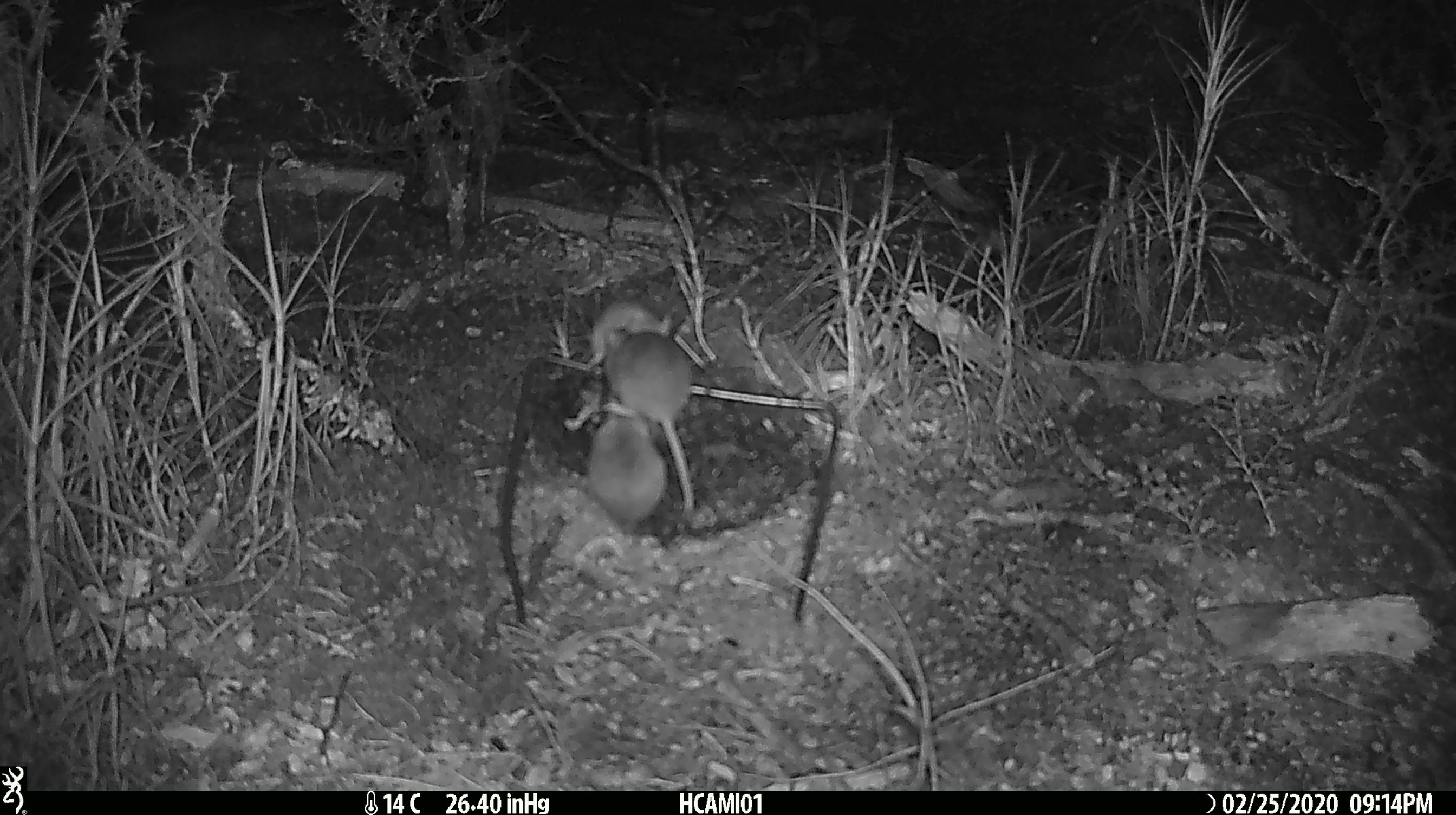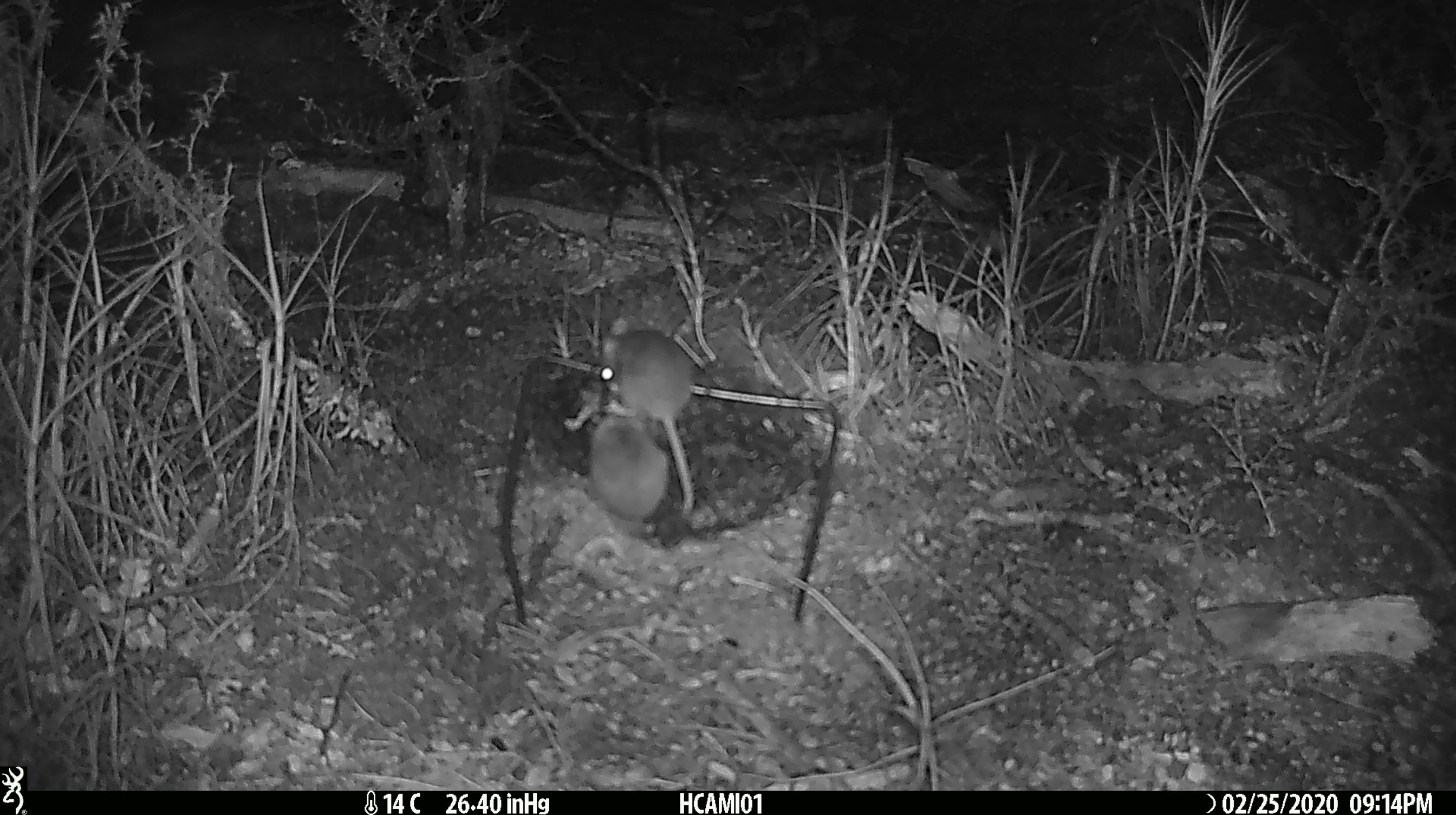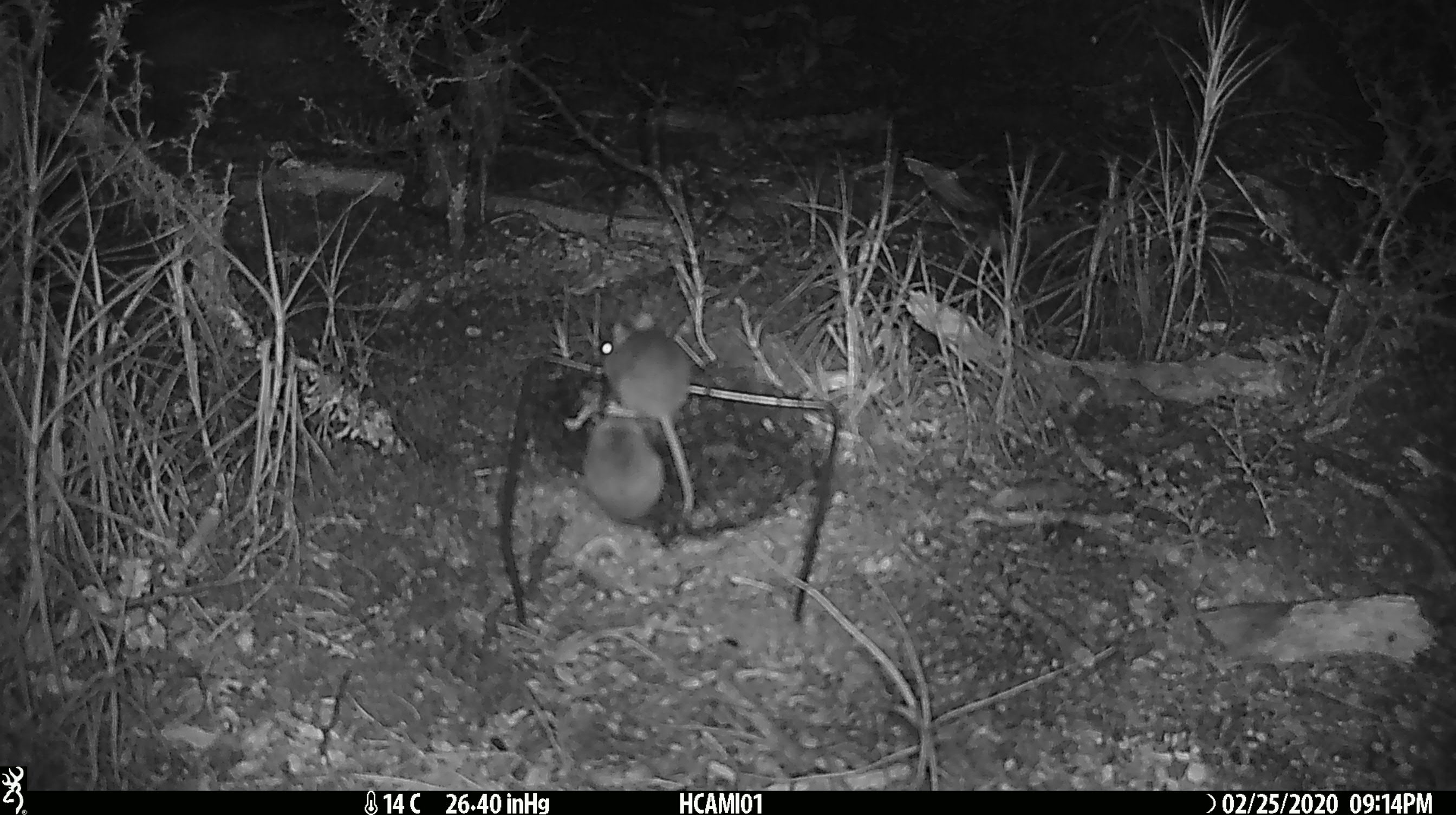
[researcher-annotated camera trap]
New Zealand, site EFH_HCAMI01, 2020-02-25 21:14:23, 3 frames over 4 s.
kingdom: Animalia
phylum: Chordata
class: Mammalia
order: Rodentia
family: Muridae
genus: Mus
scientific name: Mus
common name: mouse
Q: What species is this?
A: Mouse (Mus).